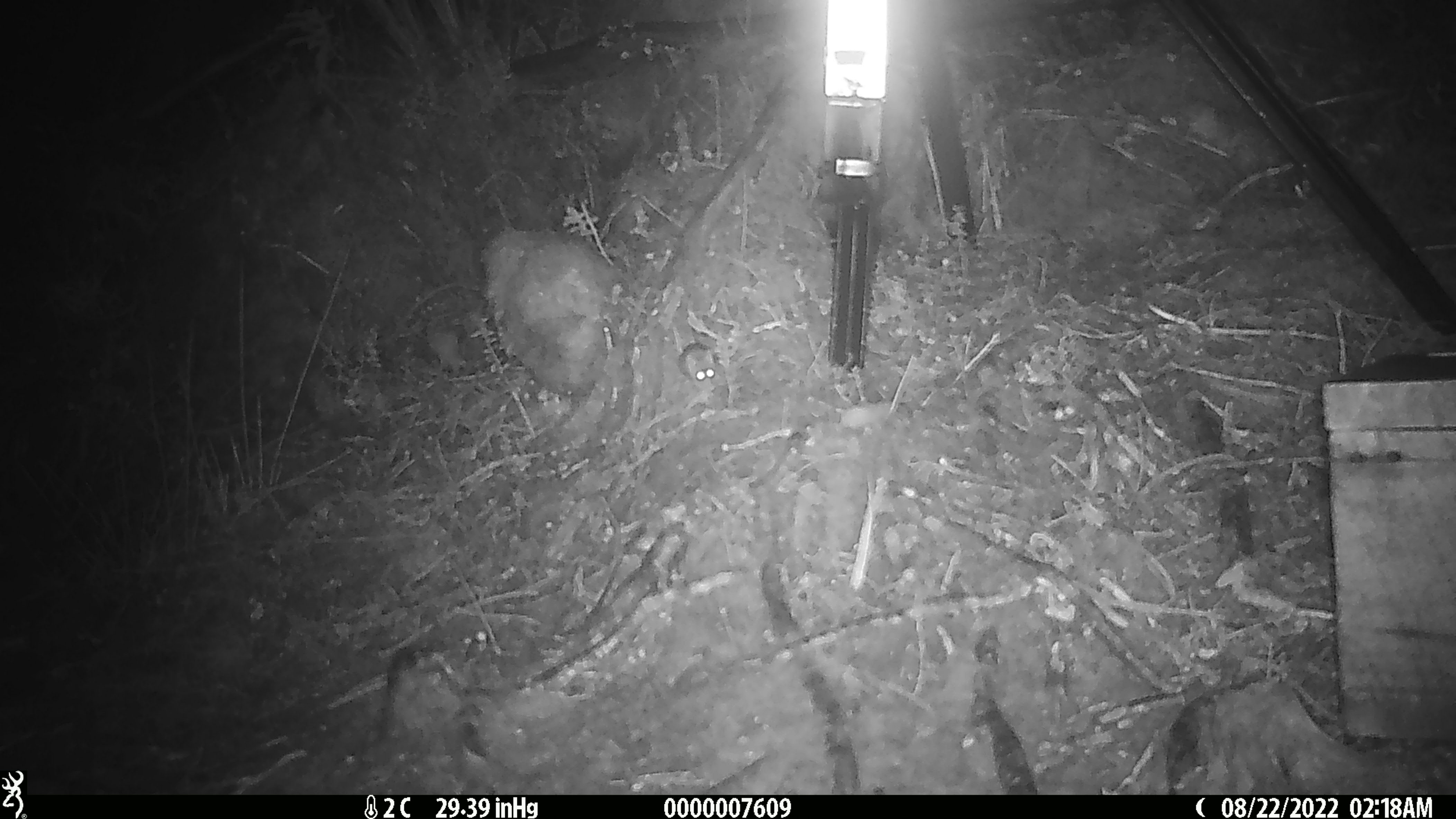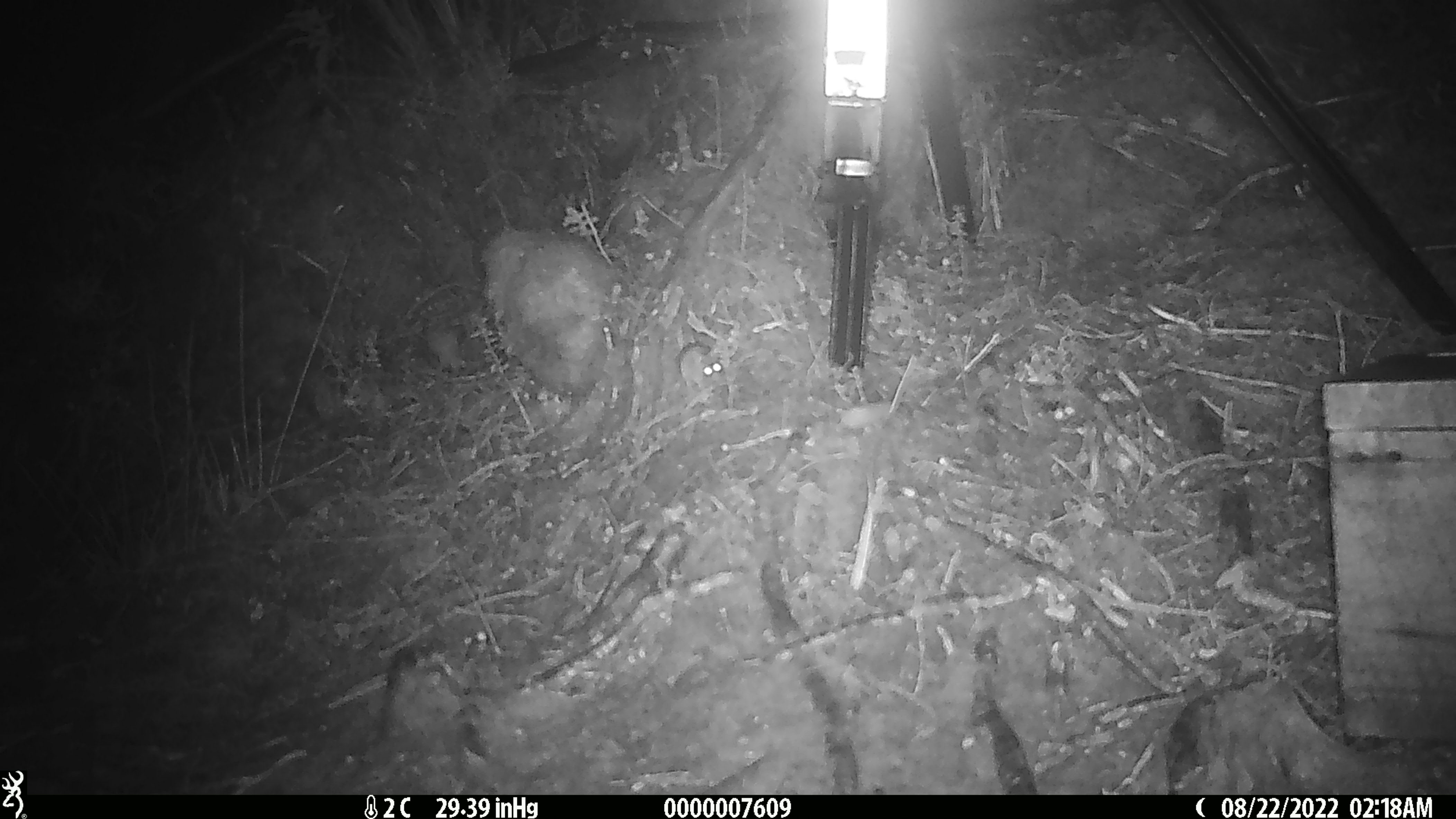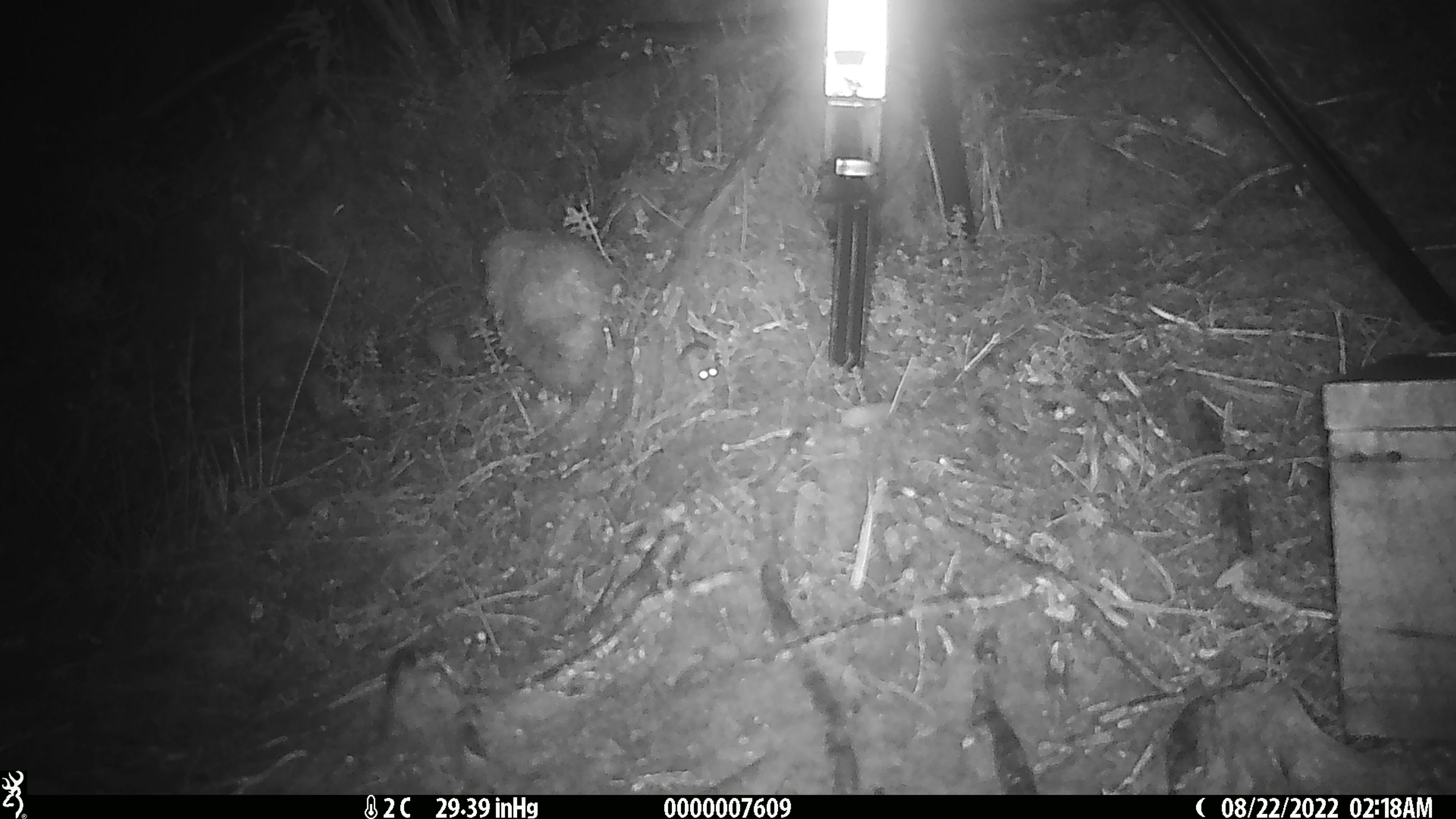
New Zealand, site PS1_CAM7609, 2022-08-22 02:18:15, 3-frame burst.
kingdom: Animalia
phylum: Chordata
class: Mammalia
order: Rodentia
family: Muridae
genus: Mus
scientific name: Mus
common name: mouse